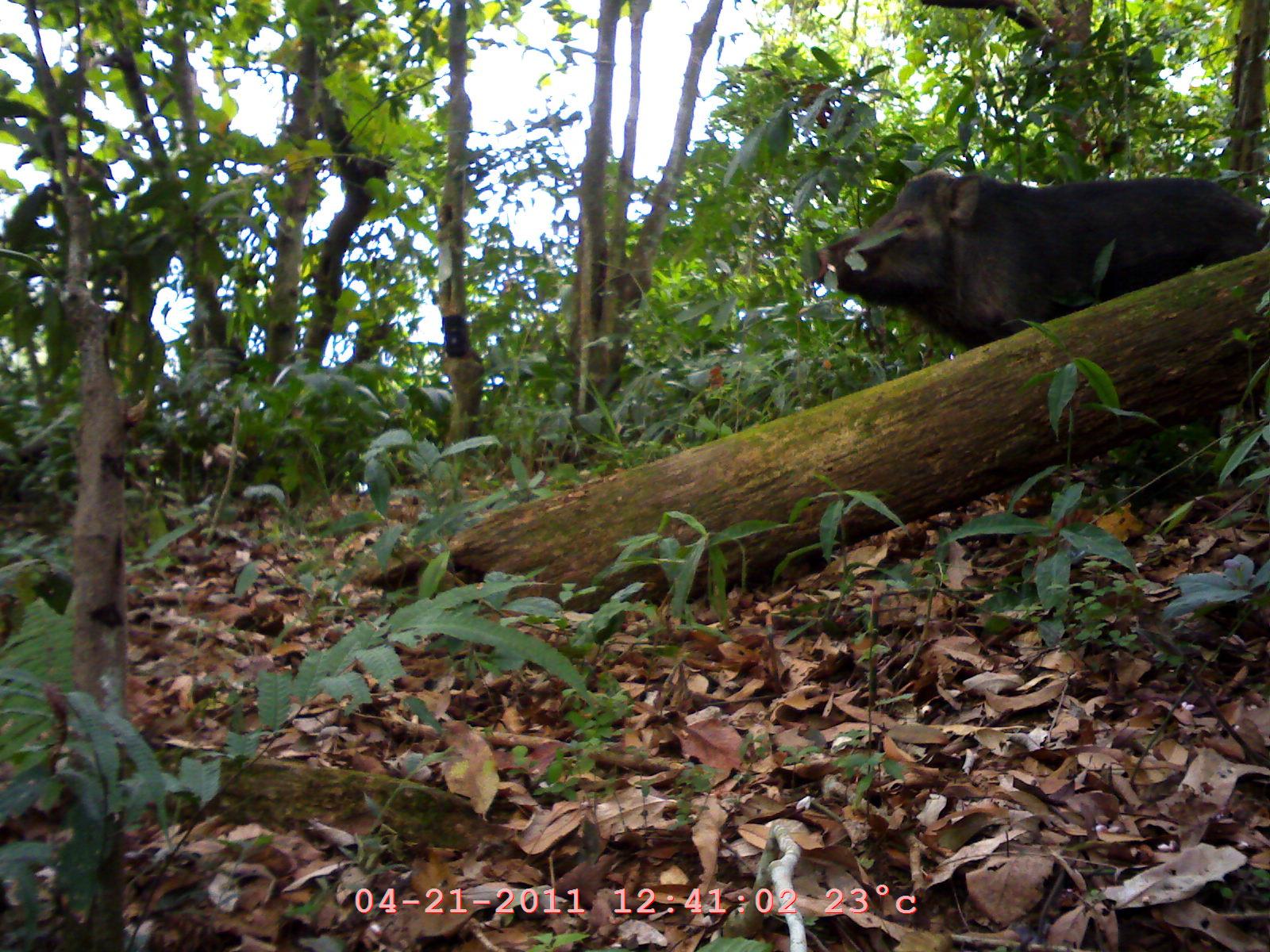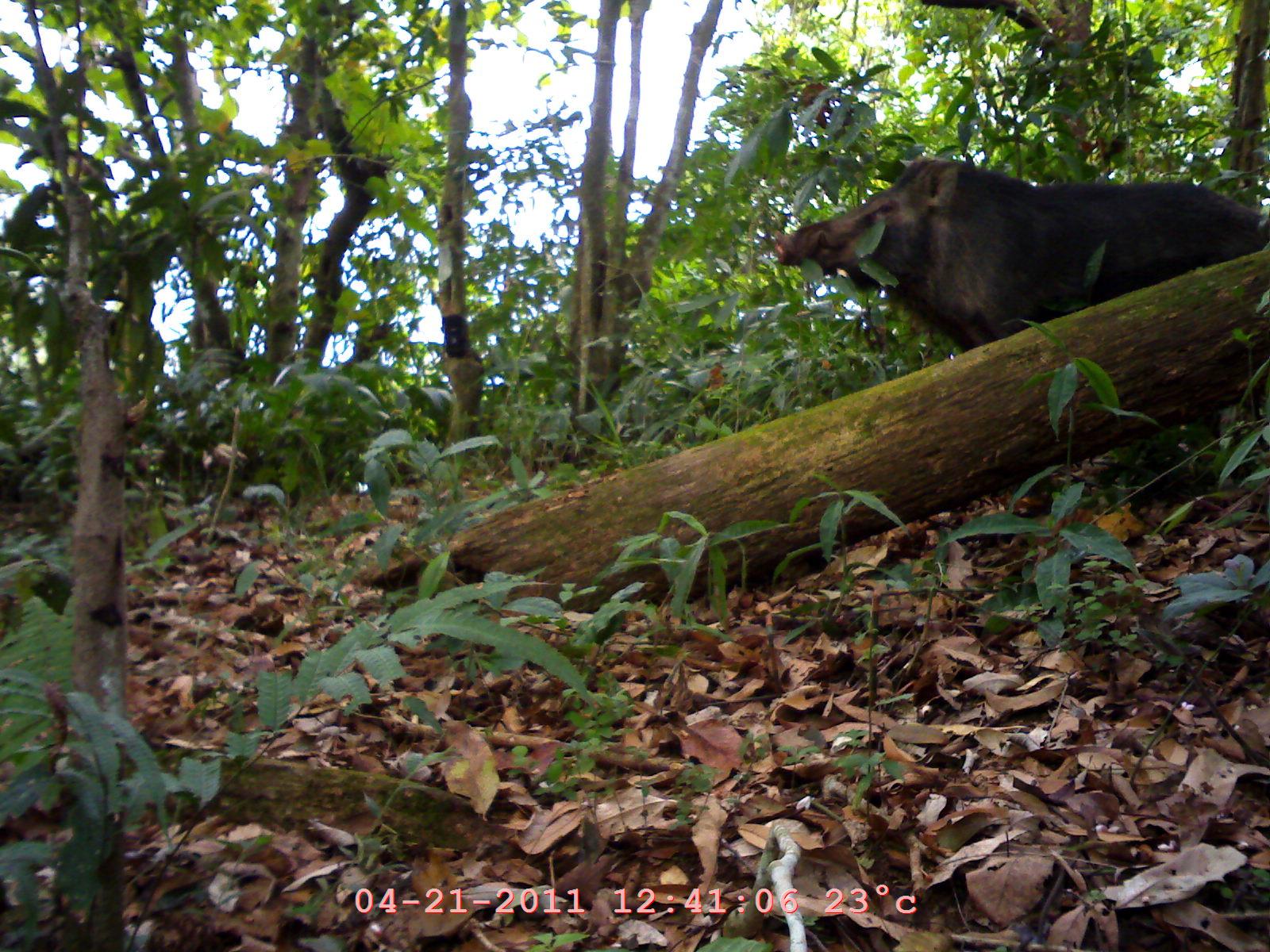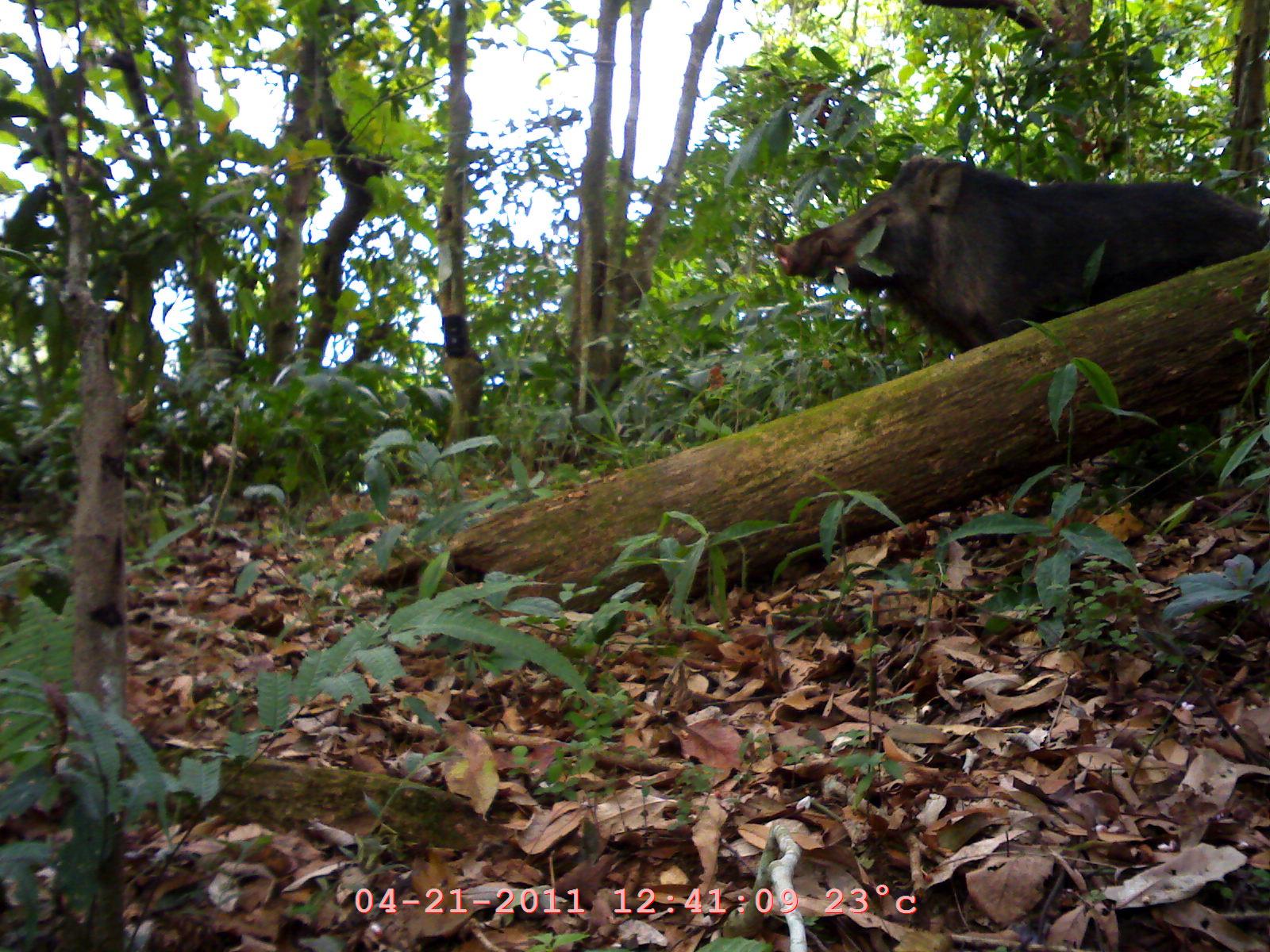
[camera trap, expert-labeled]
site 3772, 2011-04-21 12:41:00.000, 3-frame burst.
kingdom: Animalia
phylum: Chordata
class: Mammalia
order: Artiodactyla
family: Suidae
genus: Sus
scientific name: Sus scrofa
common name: wild boar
Sus scrofa (wild boar), count 1.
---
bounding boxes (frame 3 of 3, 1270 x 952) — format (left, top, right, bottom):
sus scrofa: (773, 156, 1269, 487)